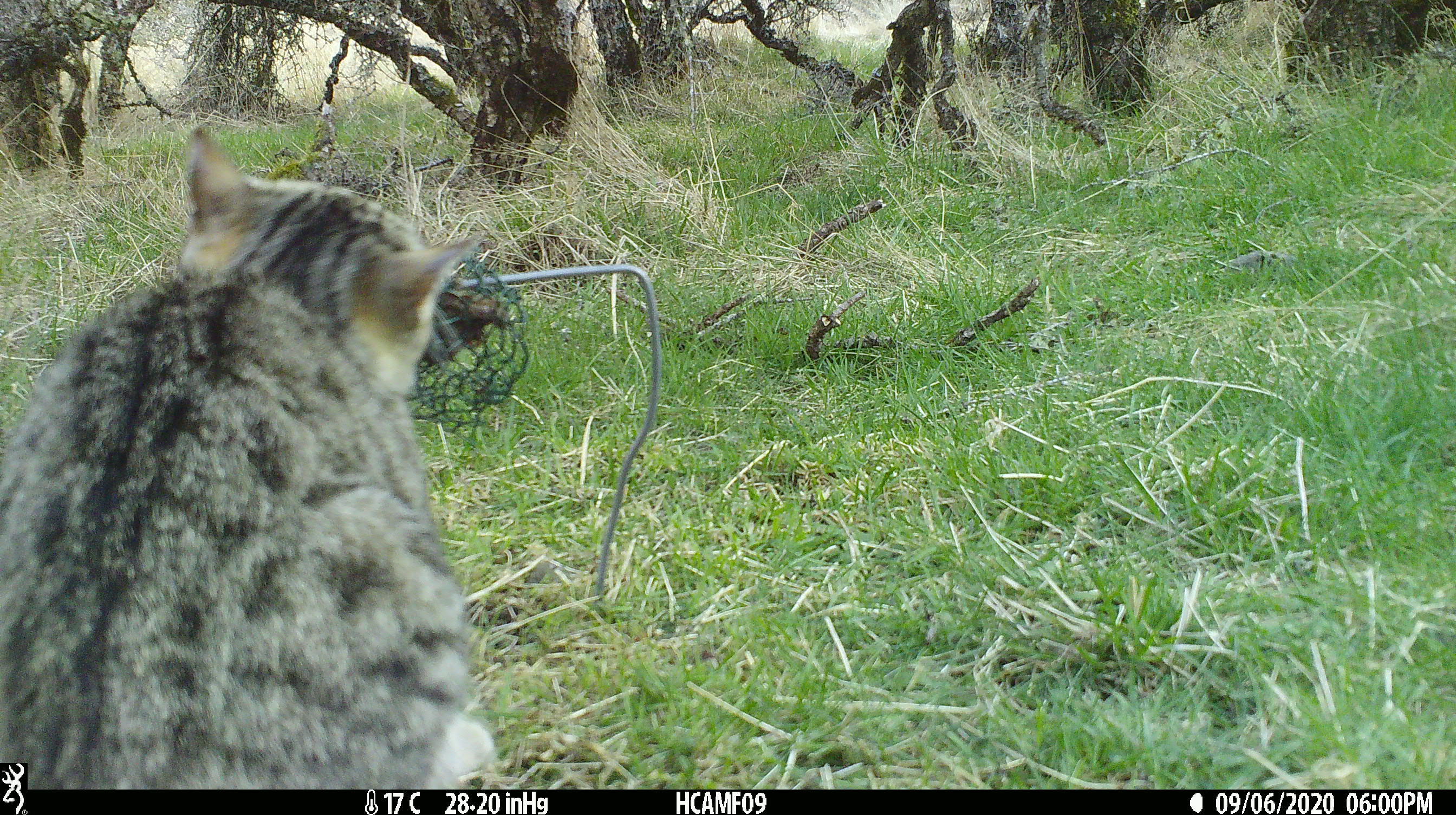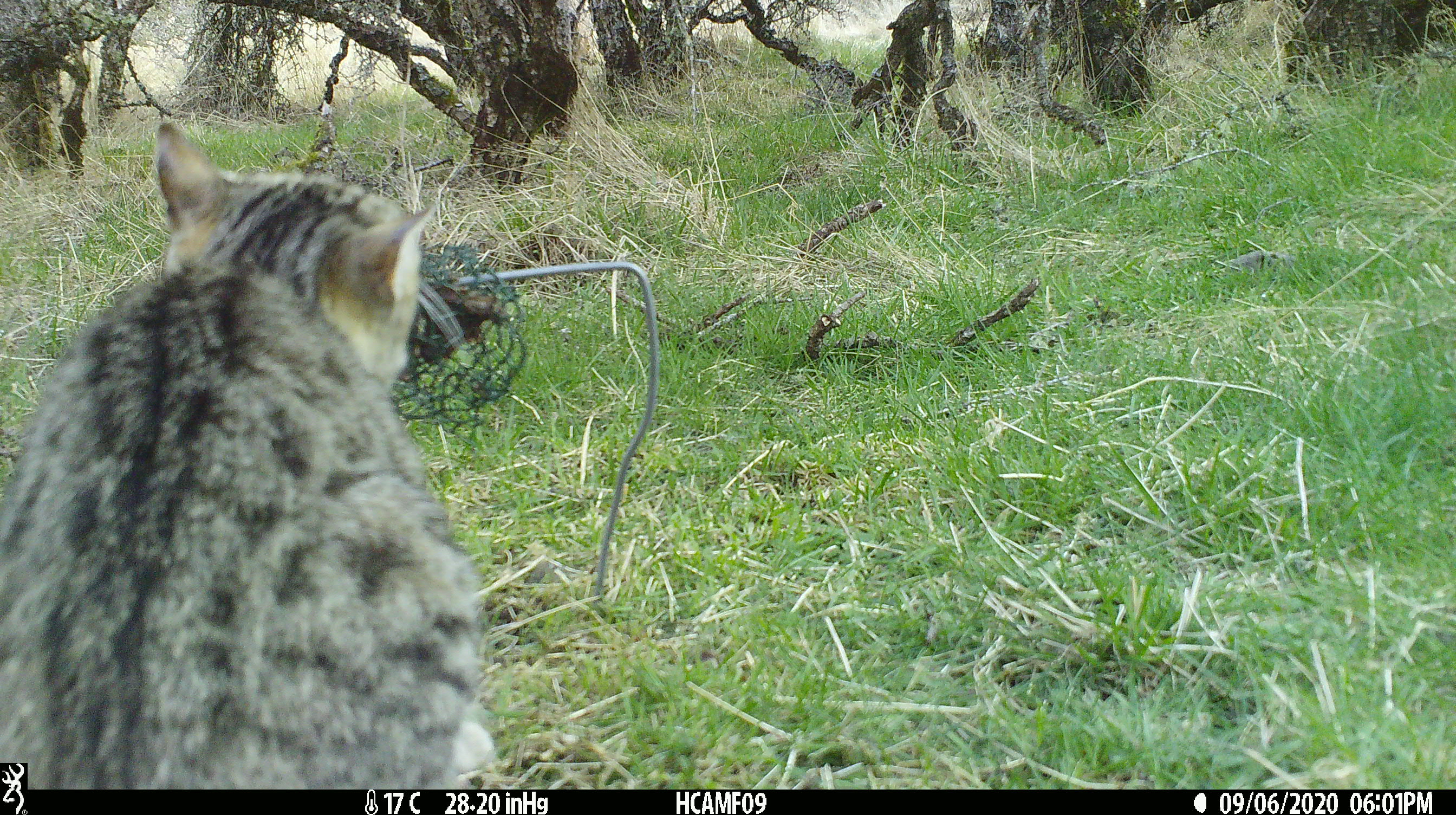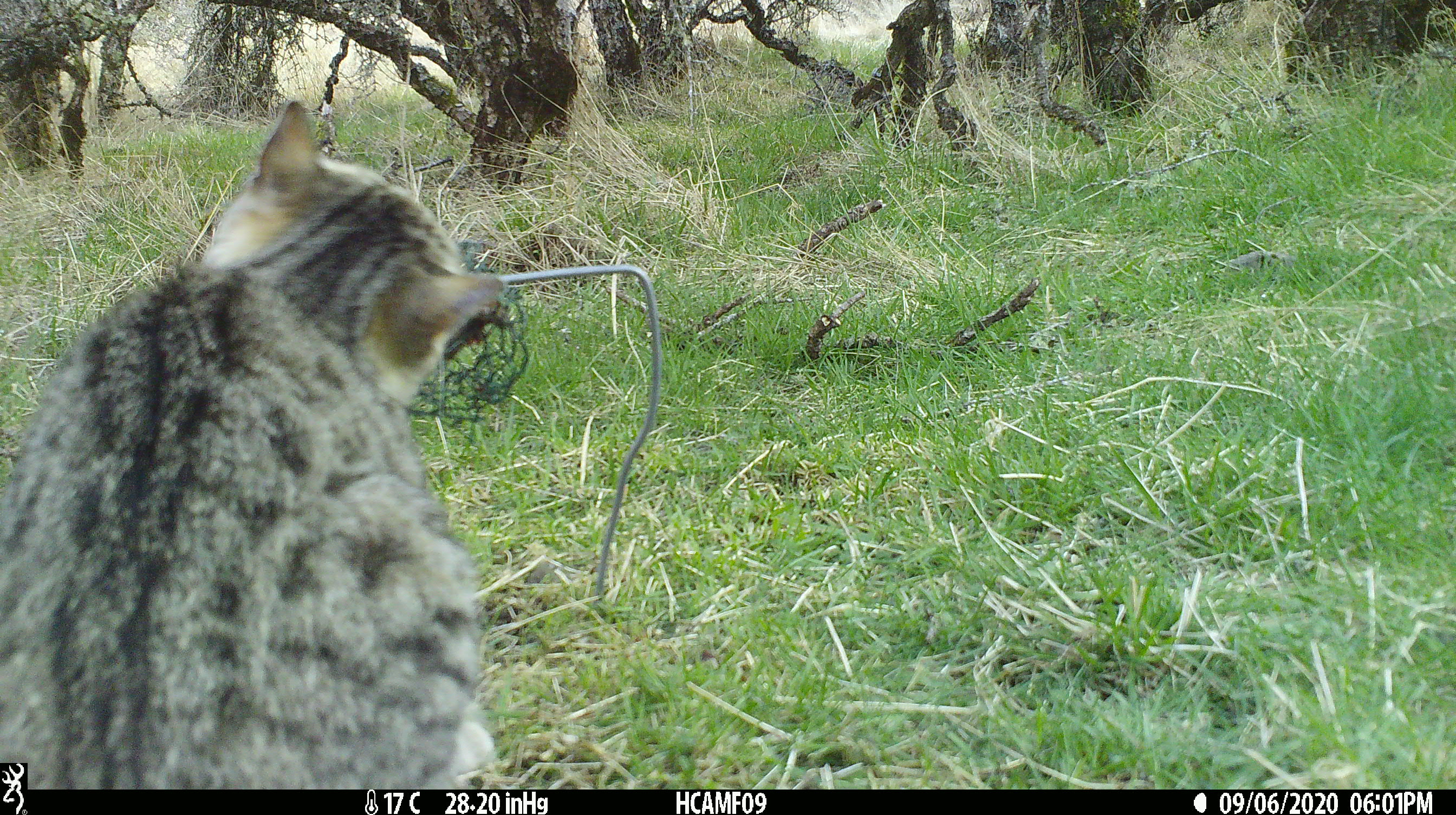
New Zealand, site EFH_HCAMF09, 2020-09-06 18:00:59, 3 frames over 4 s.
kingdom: Animalia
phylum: Chordata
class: Mammalia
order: Carnivora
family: Felidae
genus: Felis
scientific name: Felis catus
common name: domestic cat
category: cat